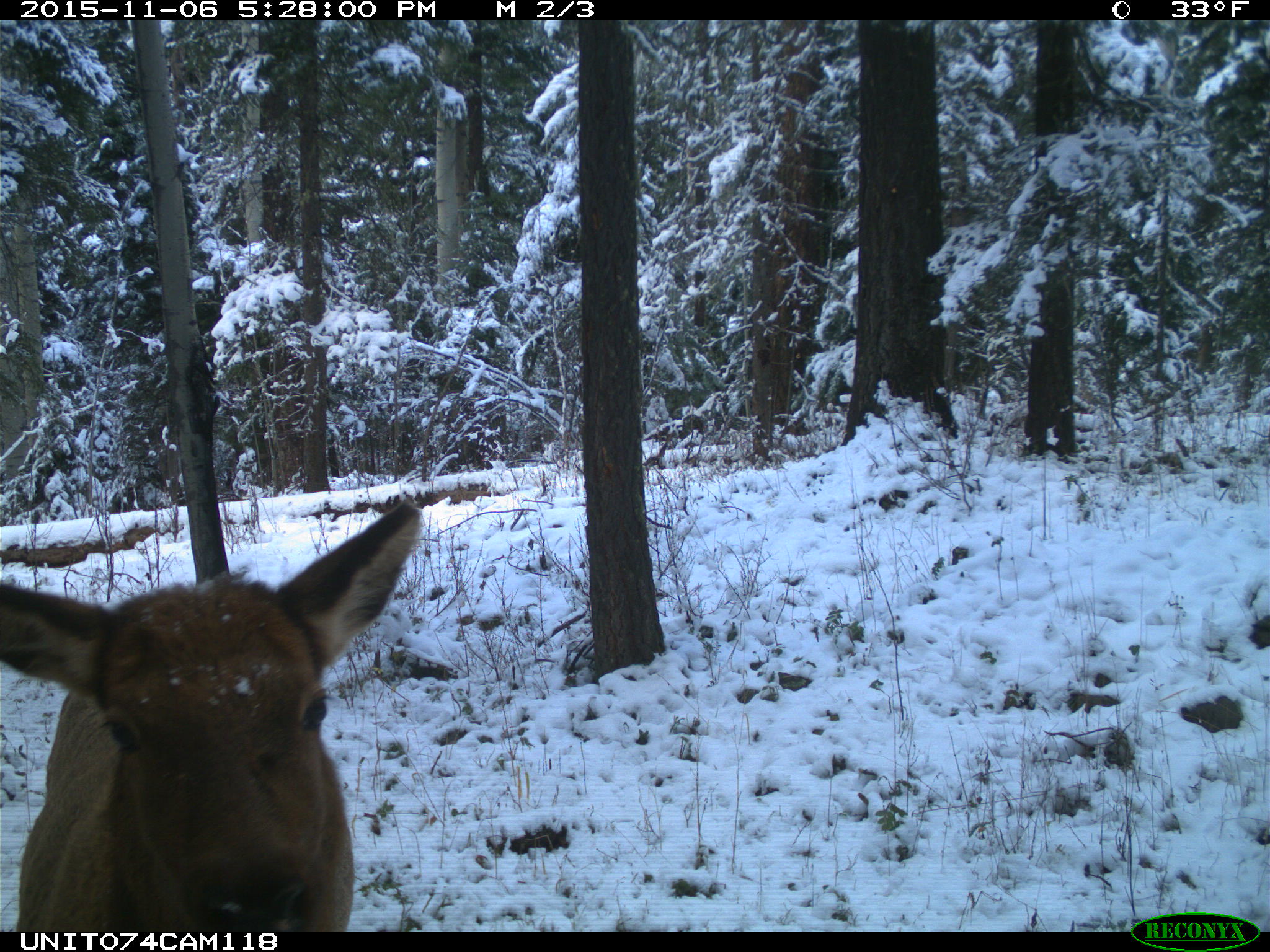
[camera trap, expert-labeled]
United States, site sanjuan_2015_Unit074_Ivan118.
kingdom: Animalia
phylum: Chordata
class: Mammalia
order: Artiodactyla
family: Cervidae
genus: Cervus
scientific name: Cervus elaphus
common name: red deer